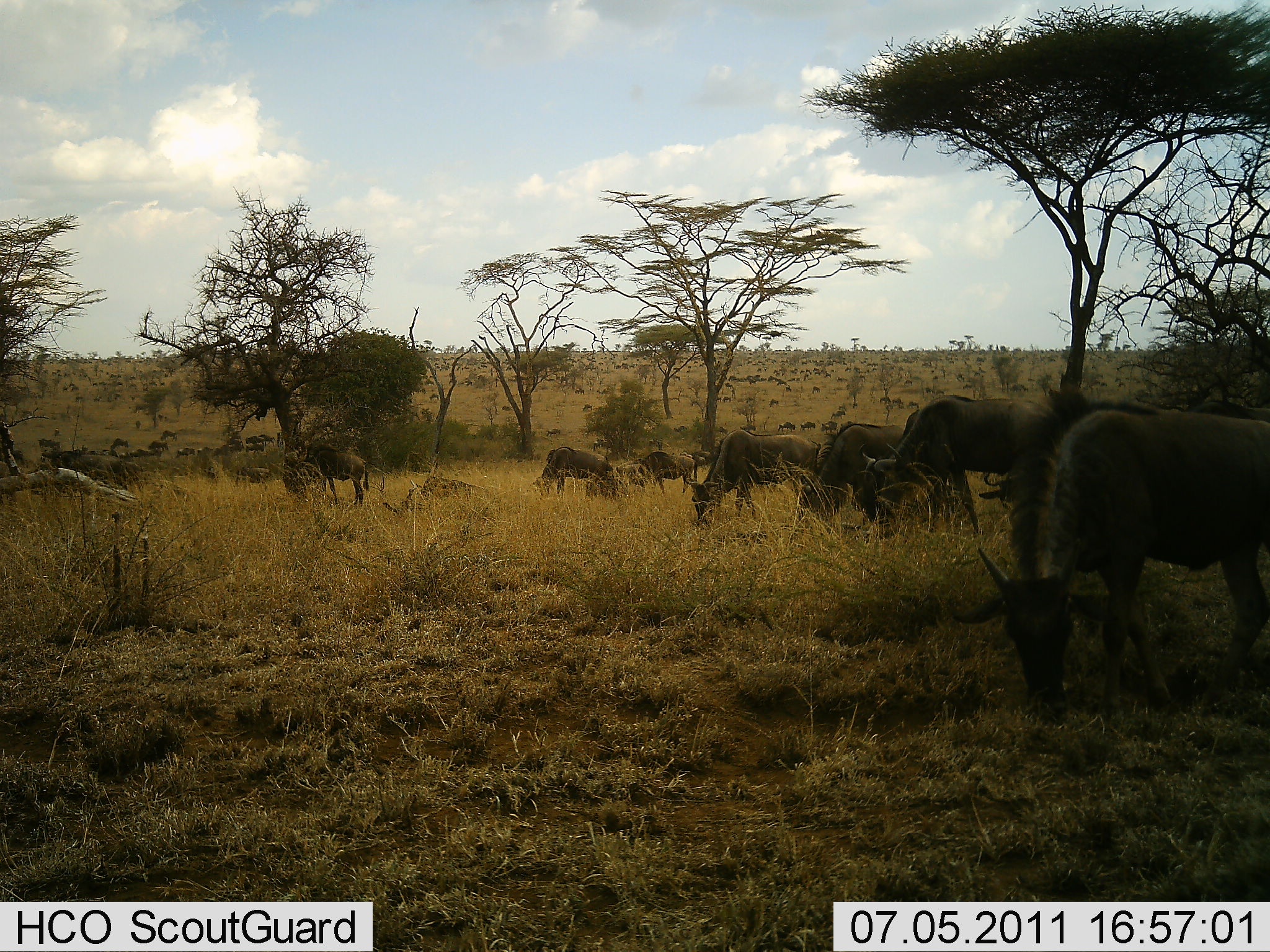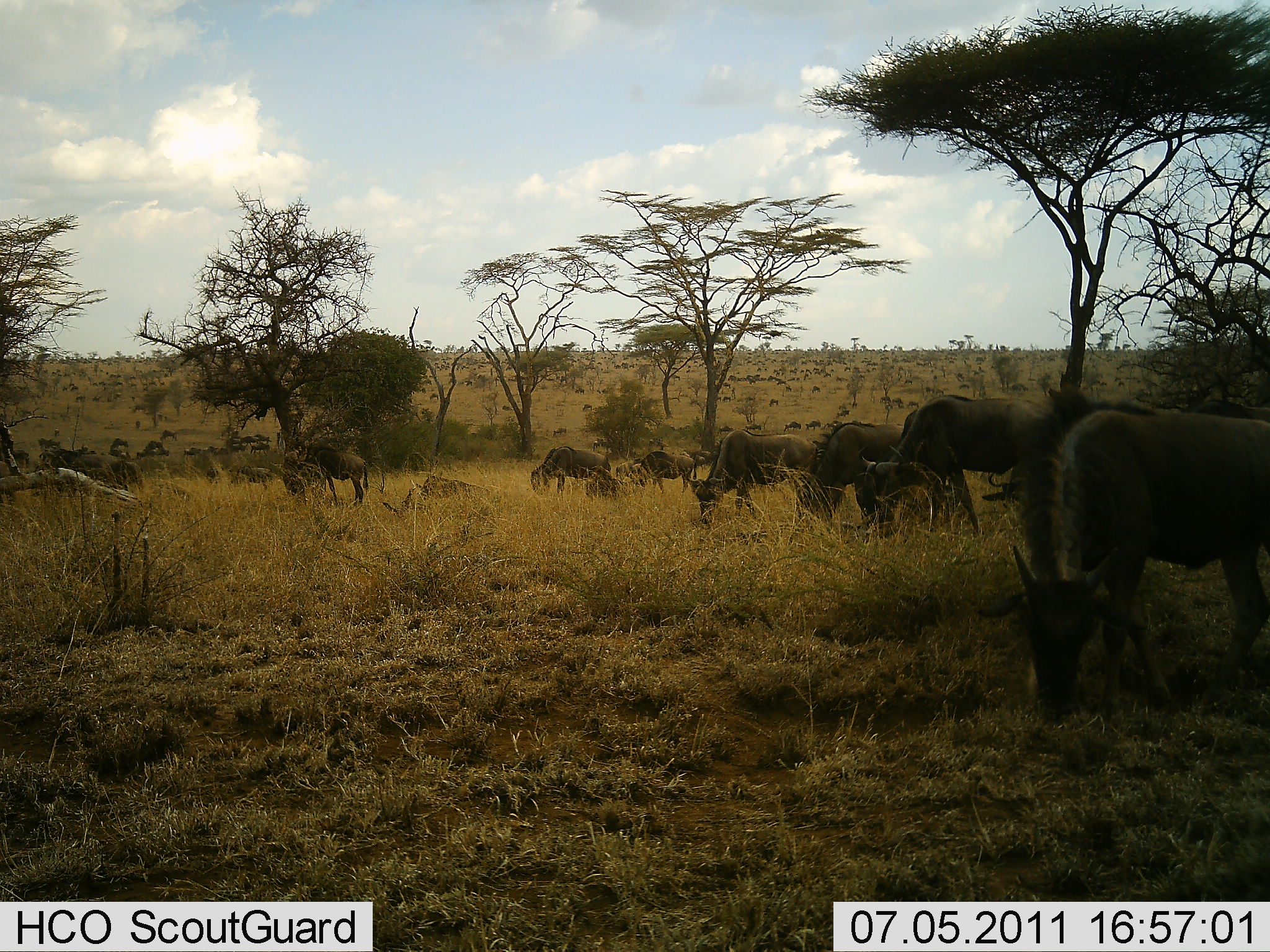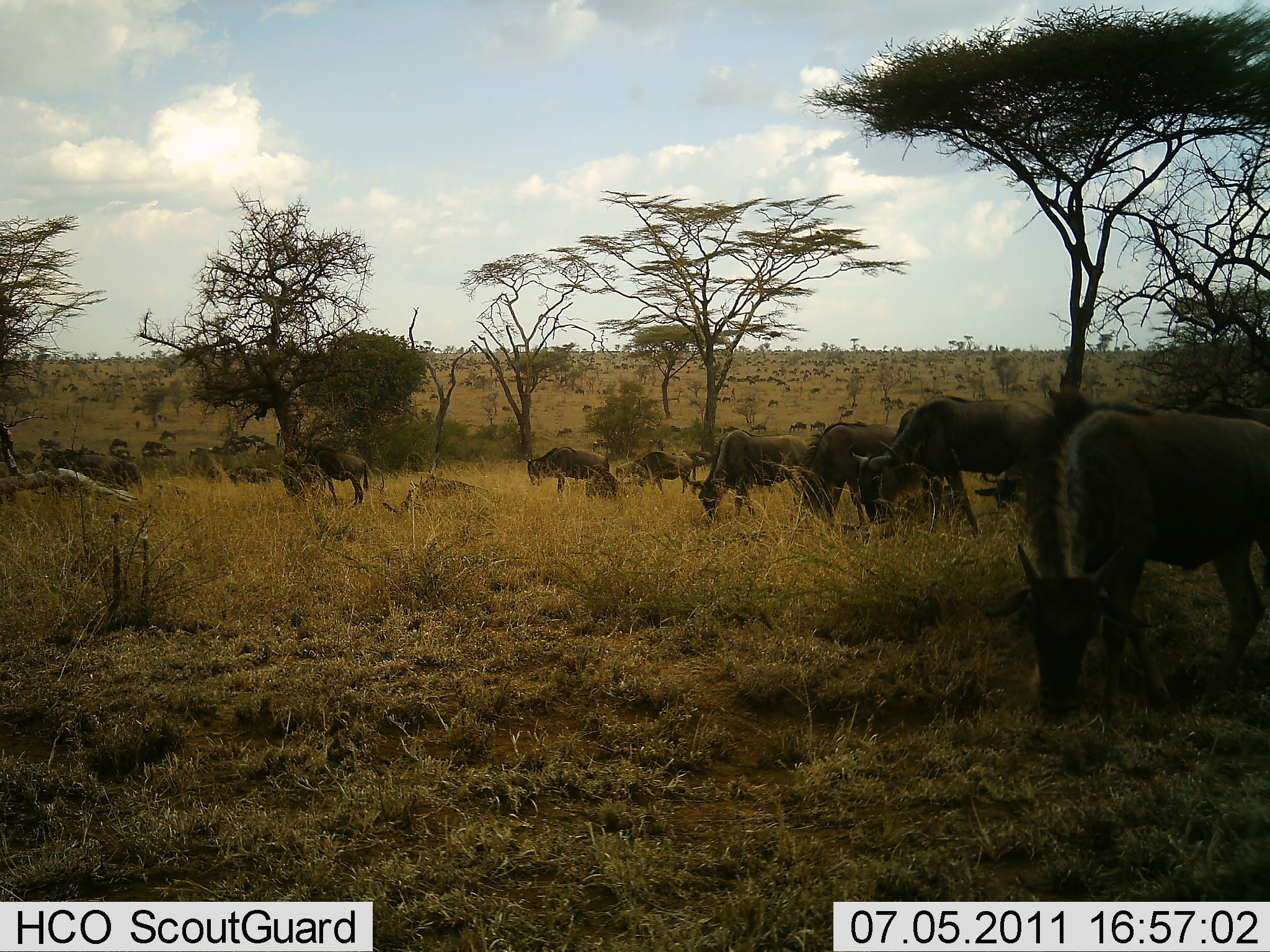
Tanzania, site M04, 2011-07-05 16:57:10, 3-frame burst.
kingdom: Animalia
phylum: Chordata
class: Mammalia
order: Artiodactyla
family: Bovidae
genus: Connochaetes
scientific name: Connochaetes taurinus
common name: blue wildebeest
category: wildebeest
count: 51+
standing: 30%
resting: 10%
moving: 50%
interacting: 0%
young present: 0%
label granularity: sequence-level